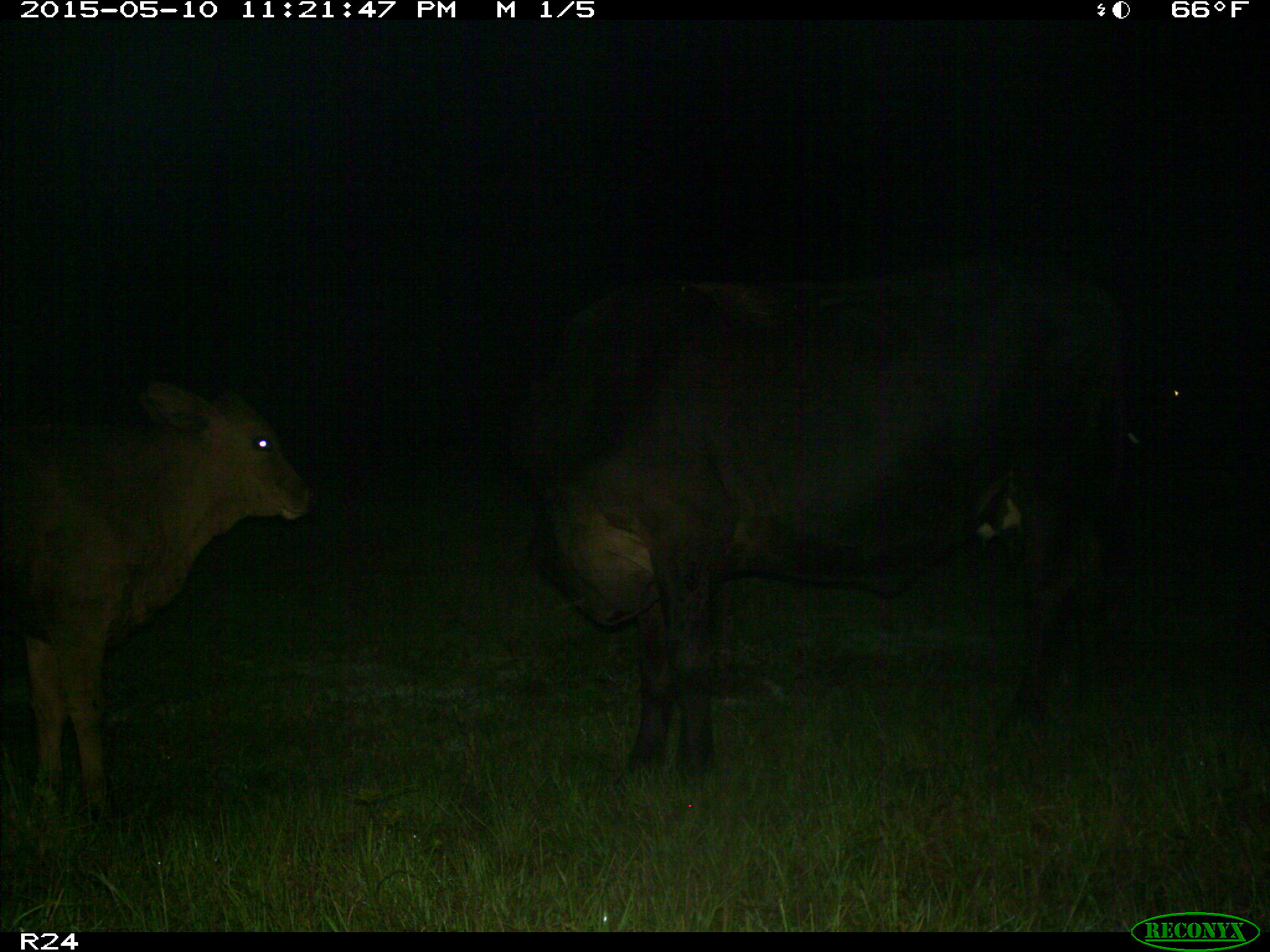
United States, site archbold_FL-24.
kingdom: Animalia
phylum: Chordata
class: Mammalia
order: Artiodactyla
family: Bovidae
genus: Bos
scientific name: Bos taurus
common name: domestic cow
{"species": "Bos taurus (domestic cow)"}